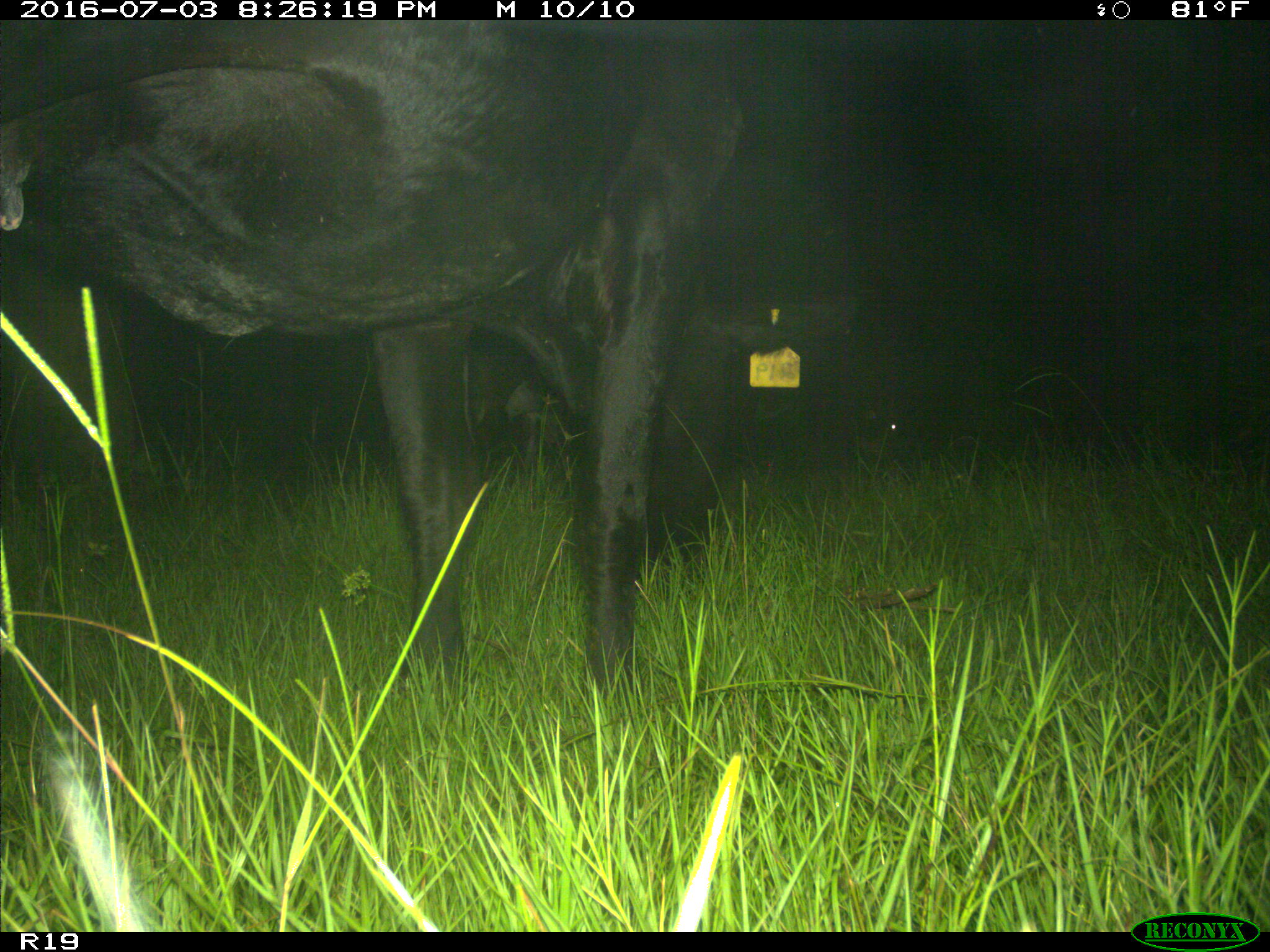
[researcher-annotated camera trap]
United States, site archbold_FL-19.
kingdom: Animalia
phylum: Chordata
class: Mammalia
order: Artiodactyla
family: Bovidae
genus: Bos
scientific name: Bos taurus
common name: domestic cow